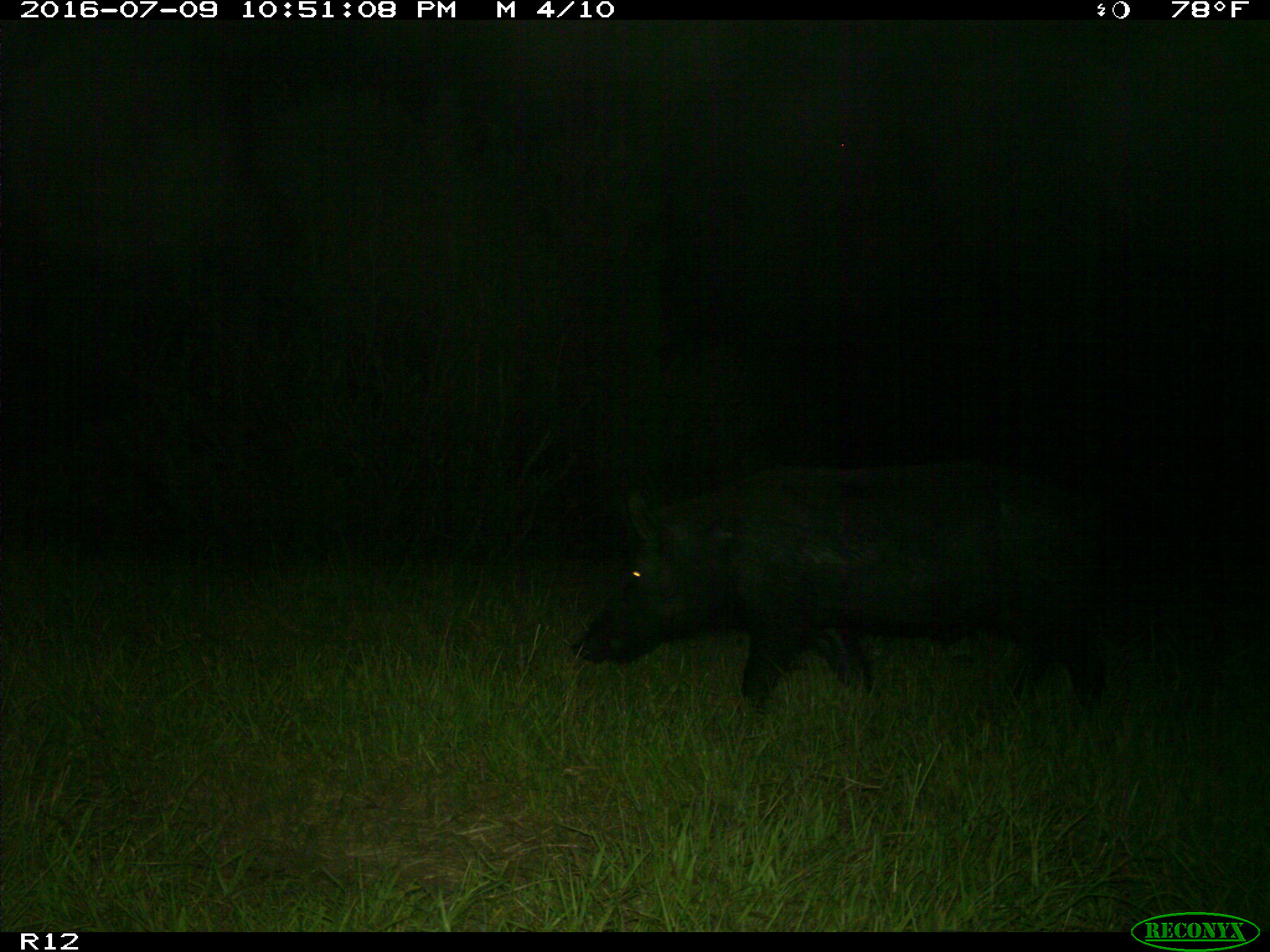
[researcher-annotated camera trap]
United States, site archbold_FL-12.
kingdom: Animalia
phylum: Chordata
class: Mammalia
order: Artiodactyla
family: Suidae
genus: Sus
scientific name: Sus scrofa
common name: wild boar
Sus scrofa (wild boar).